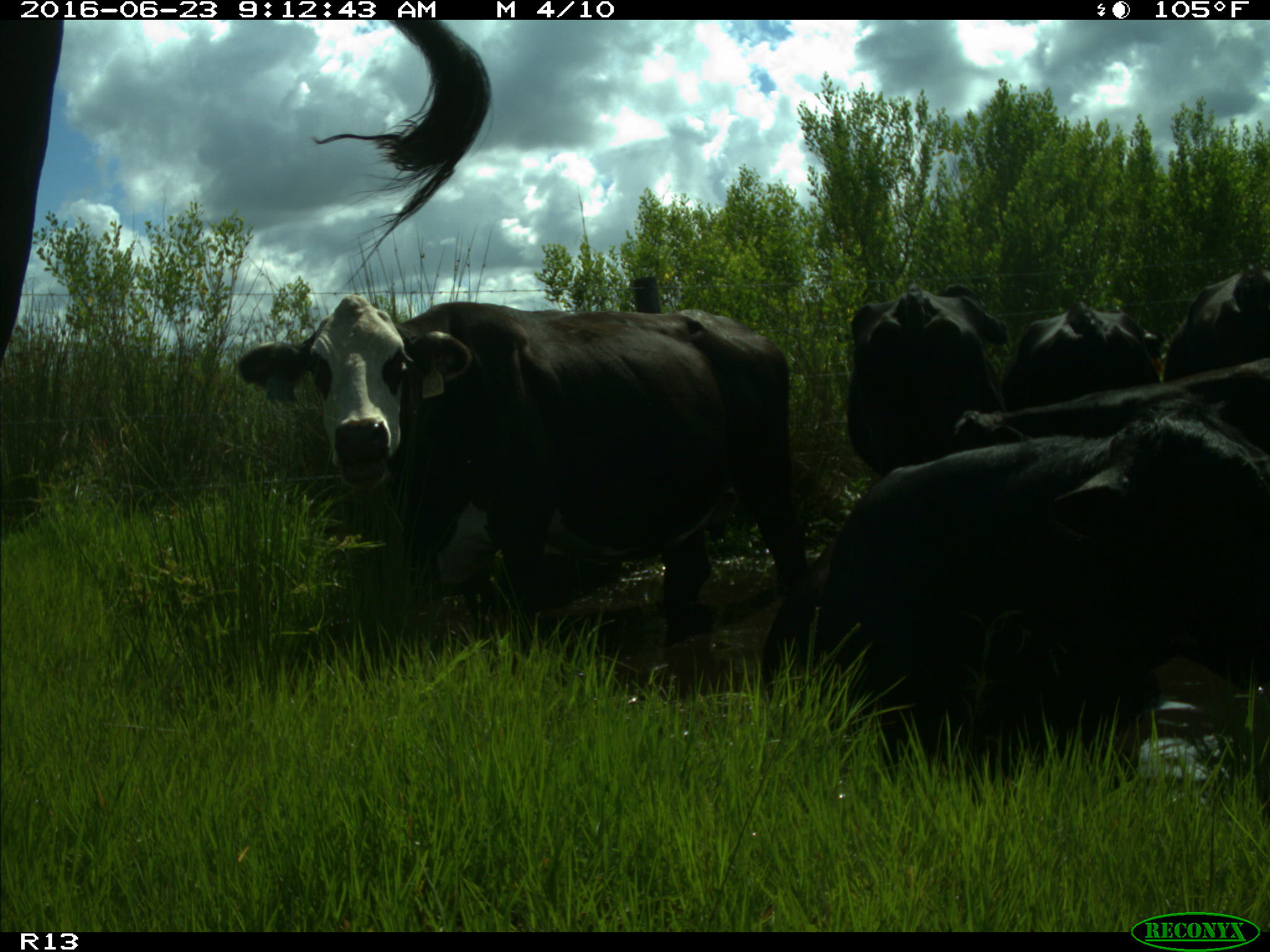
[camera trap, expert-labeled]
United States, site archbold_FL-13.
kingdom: Animalia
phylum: Chordata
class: Mammalia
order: Artiodactyla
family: Bovidae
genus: Bos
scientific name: Bos taurus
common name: domestic cow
Bos taurus (domestic cow).